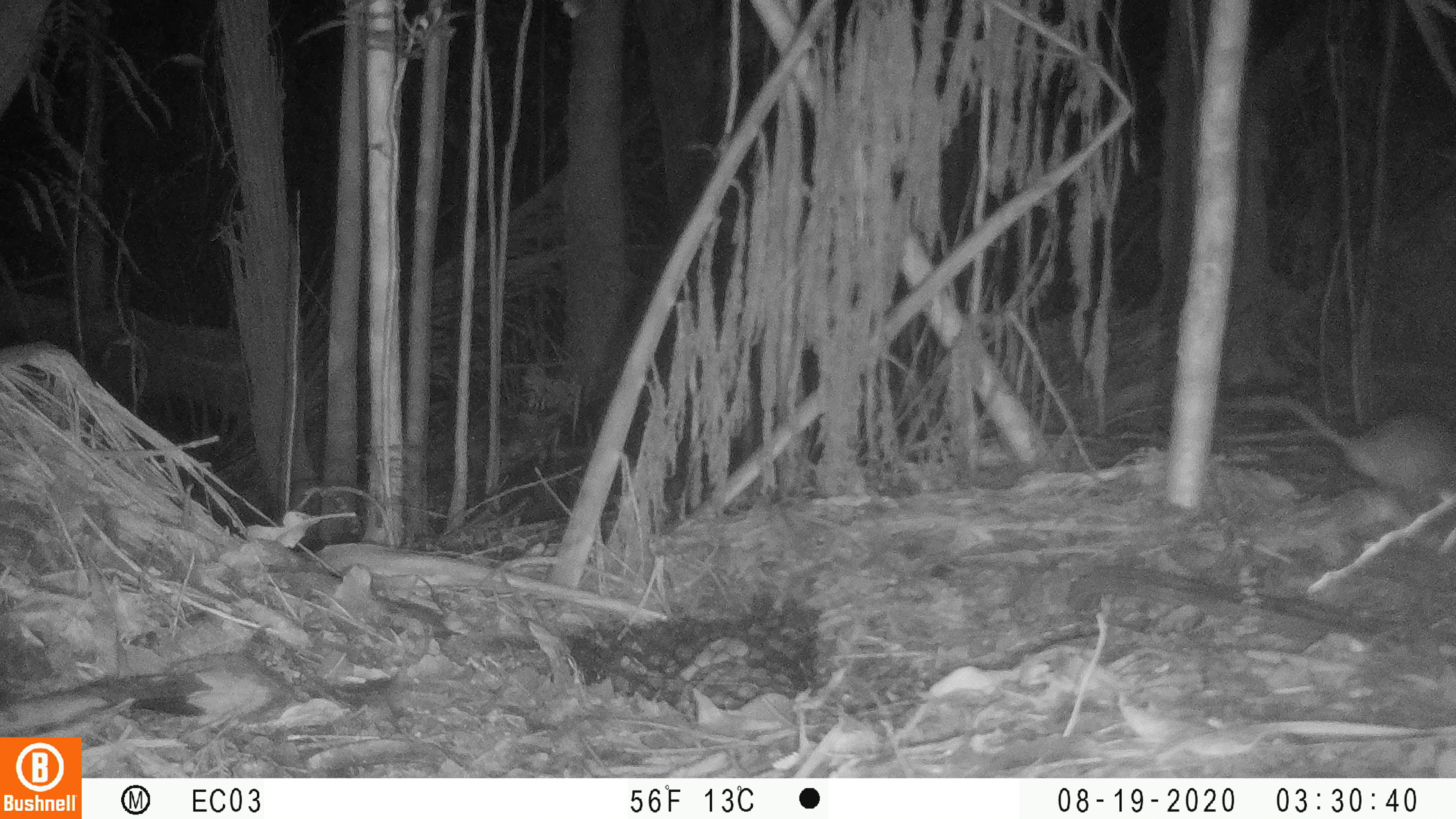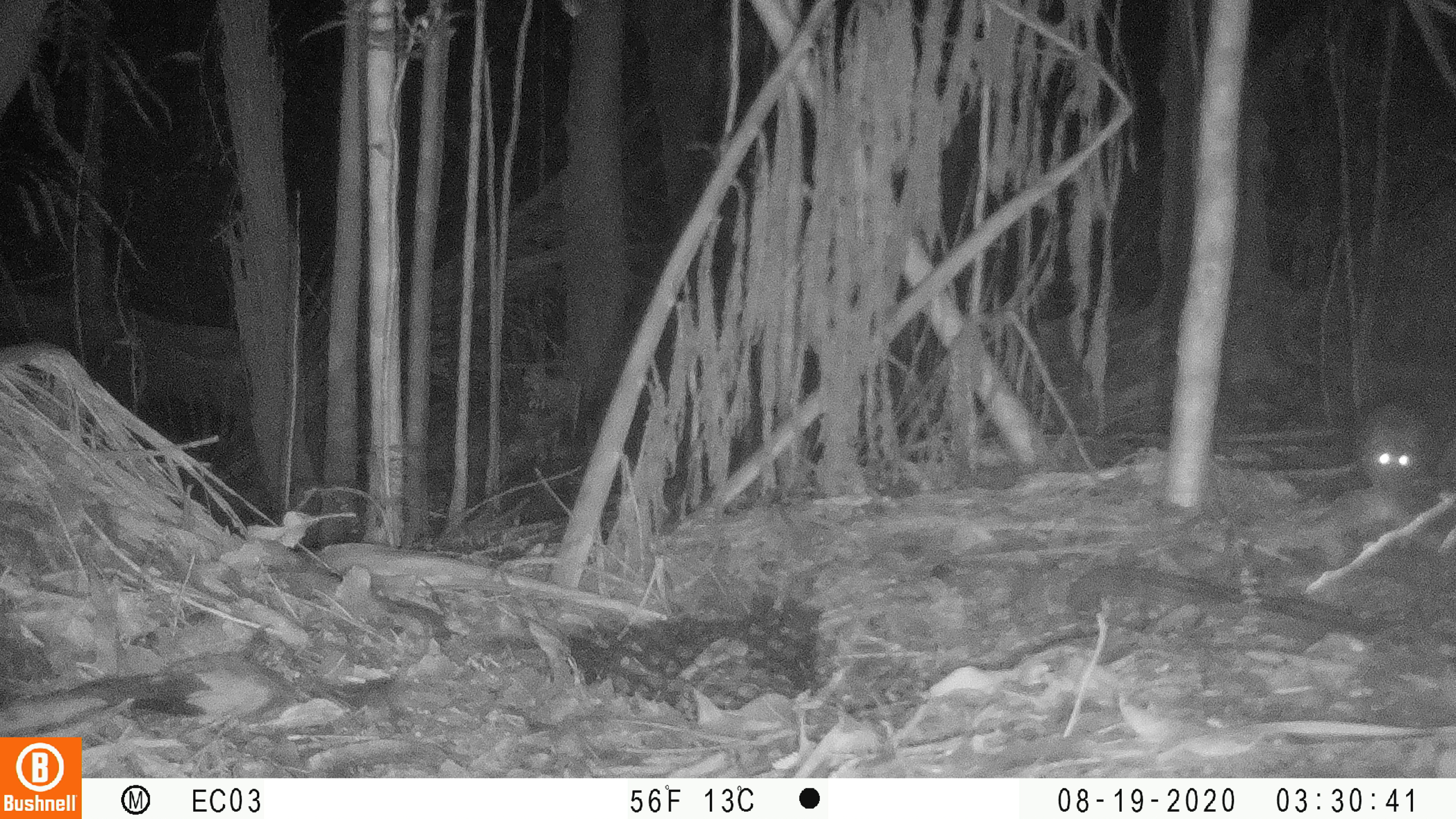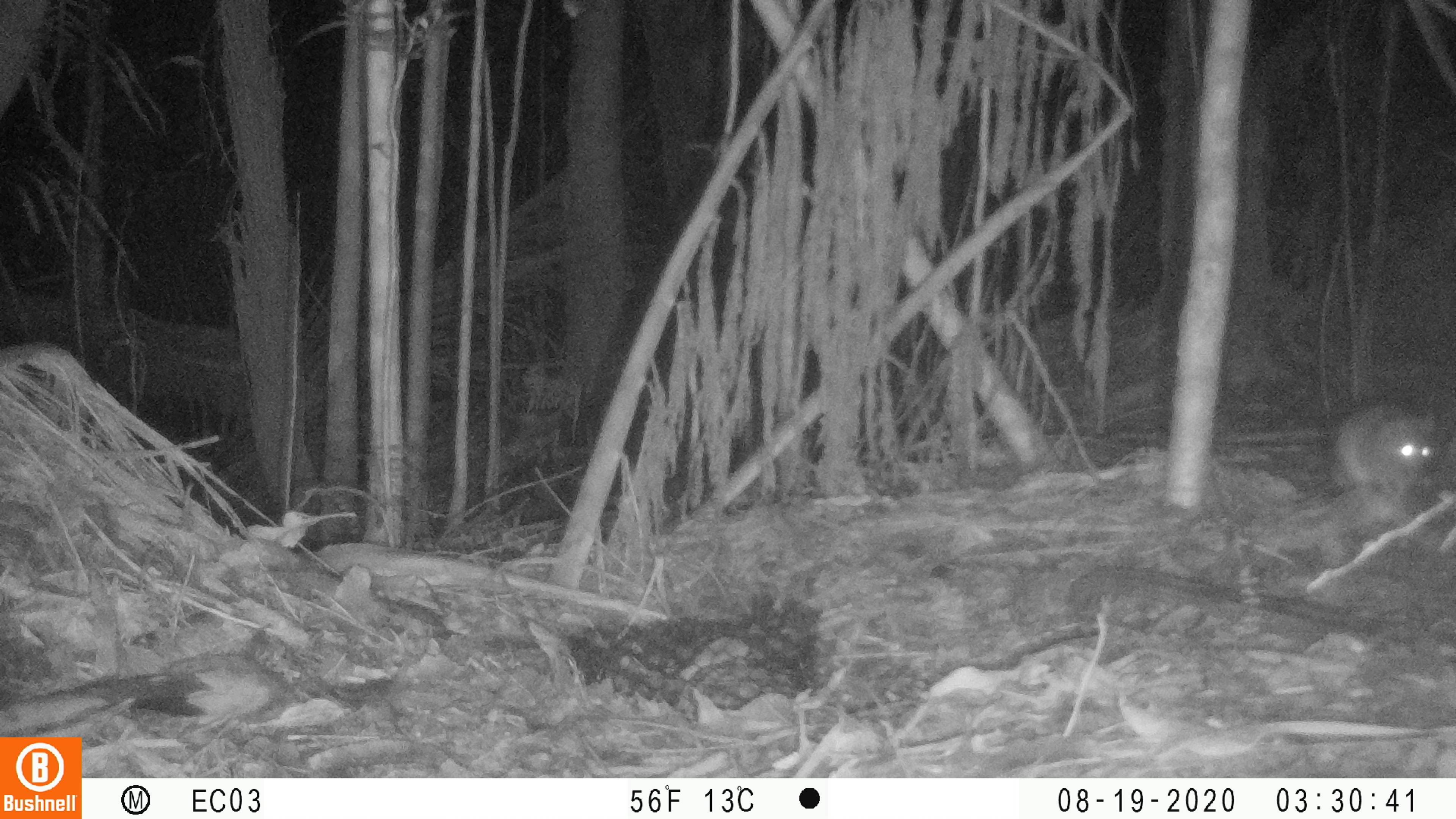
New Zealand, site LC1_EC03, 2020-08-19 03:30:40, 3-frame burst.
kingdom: Animalia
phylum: Chordata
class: Mammalia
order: Rodentia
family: Muridae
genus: Rattus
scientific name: Rattus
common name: rat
Rat (Rattus).